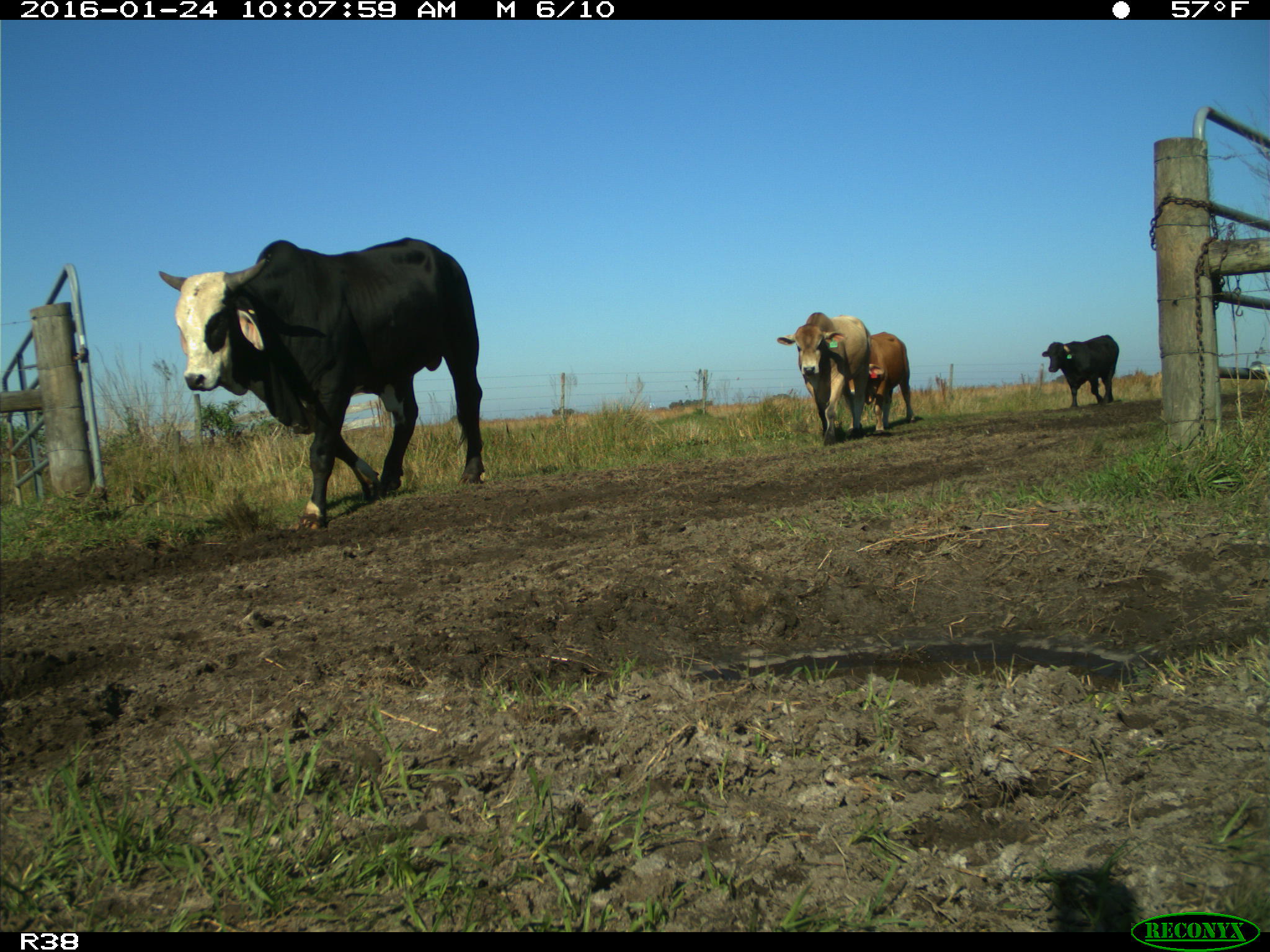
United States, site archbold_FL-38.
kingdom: Animalia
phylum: Chordata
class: Mammalia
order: Artiodactyla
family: Bovidae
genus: Bos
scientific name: Bos taurus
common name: domestic cow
Bos taurus (domestic cow).